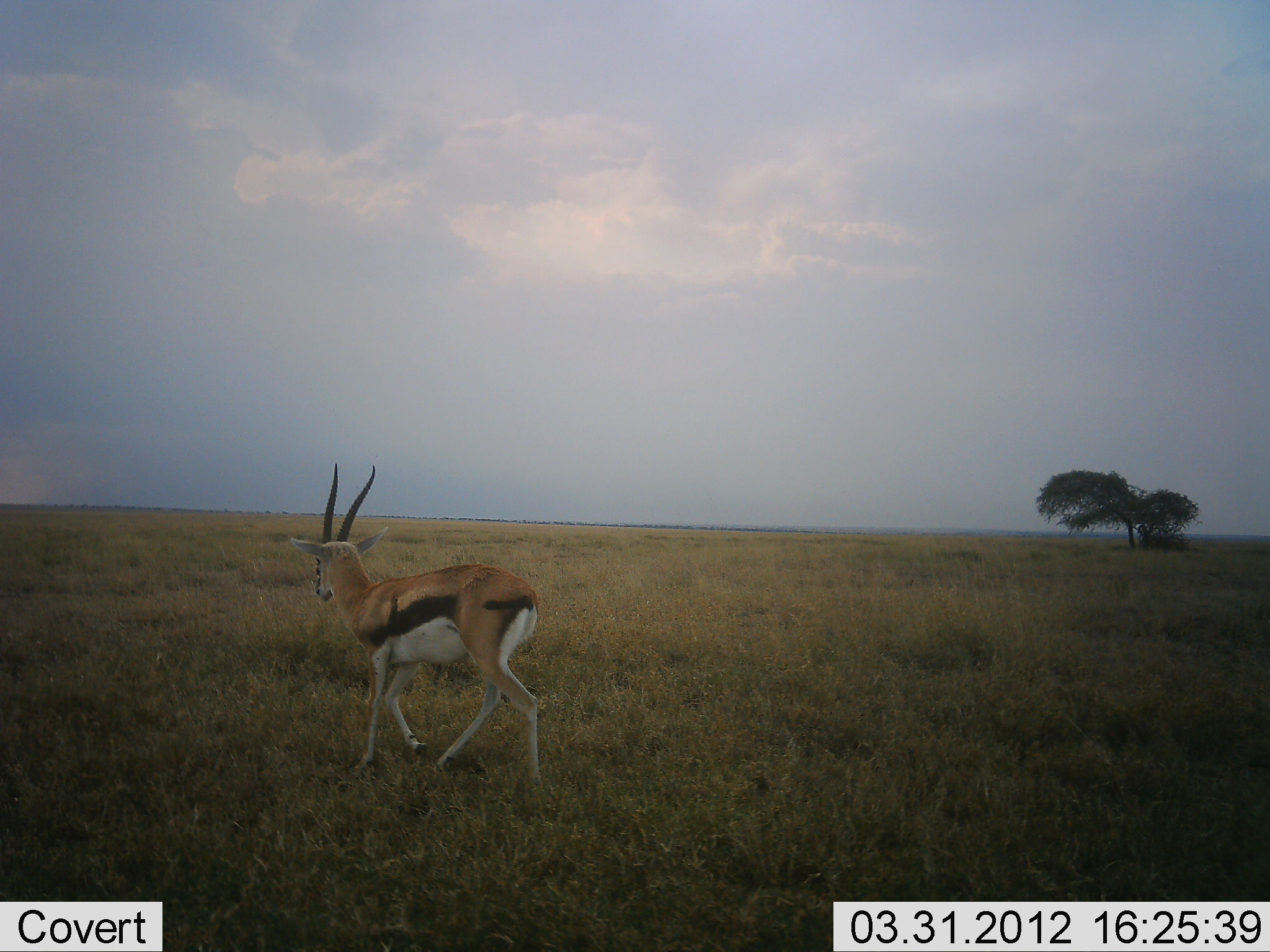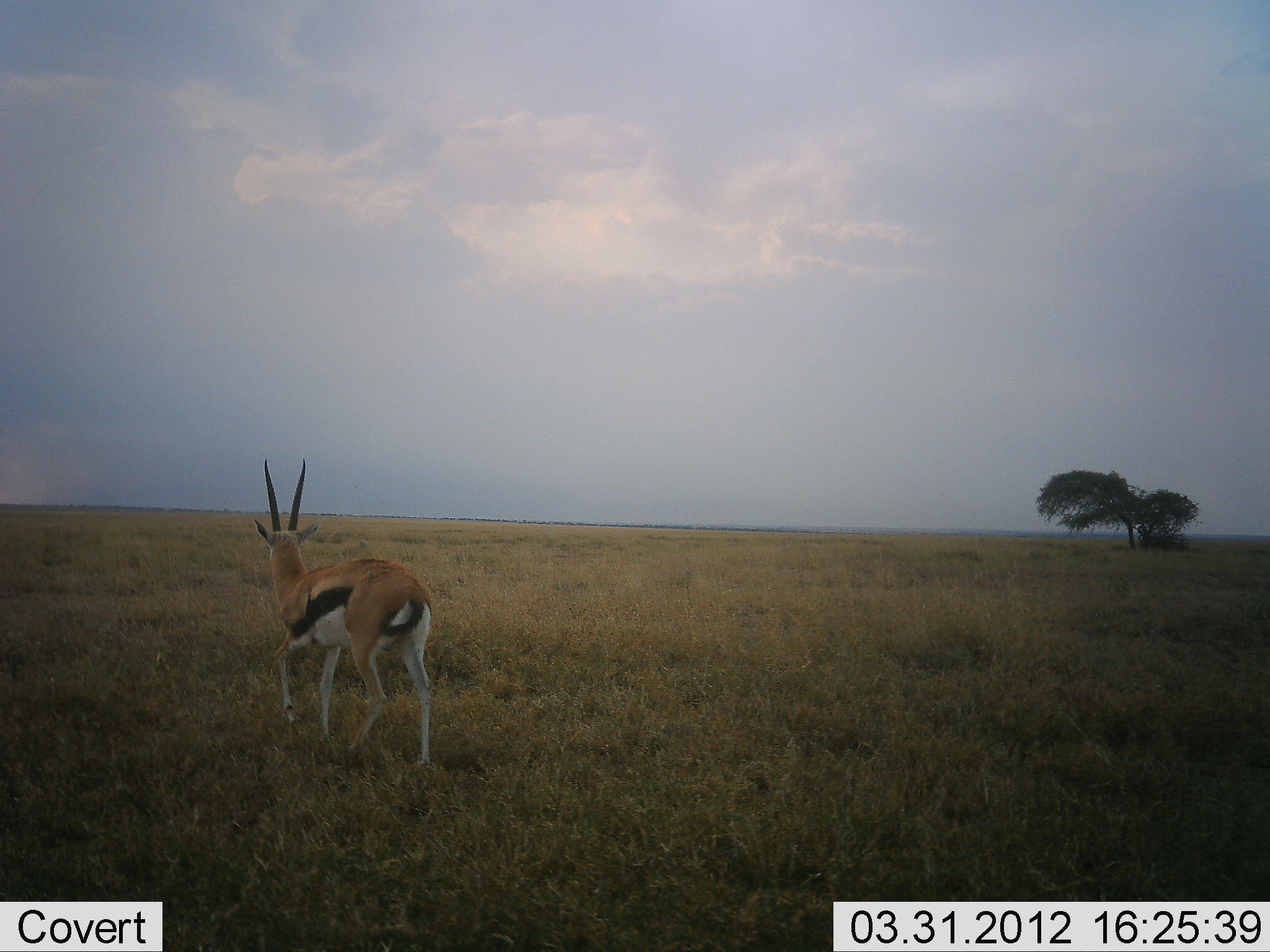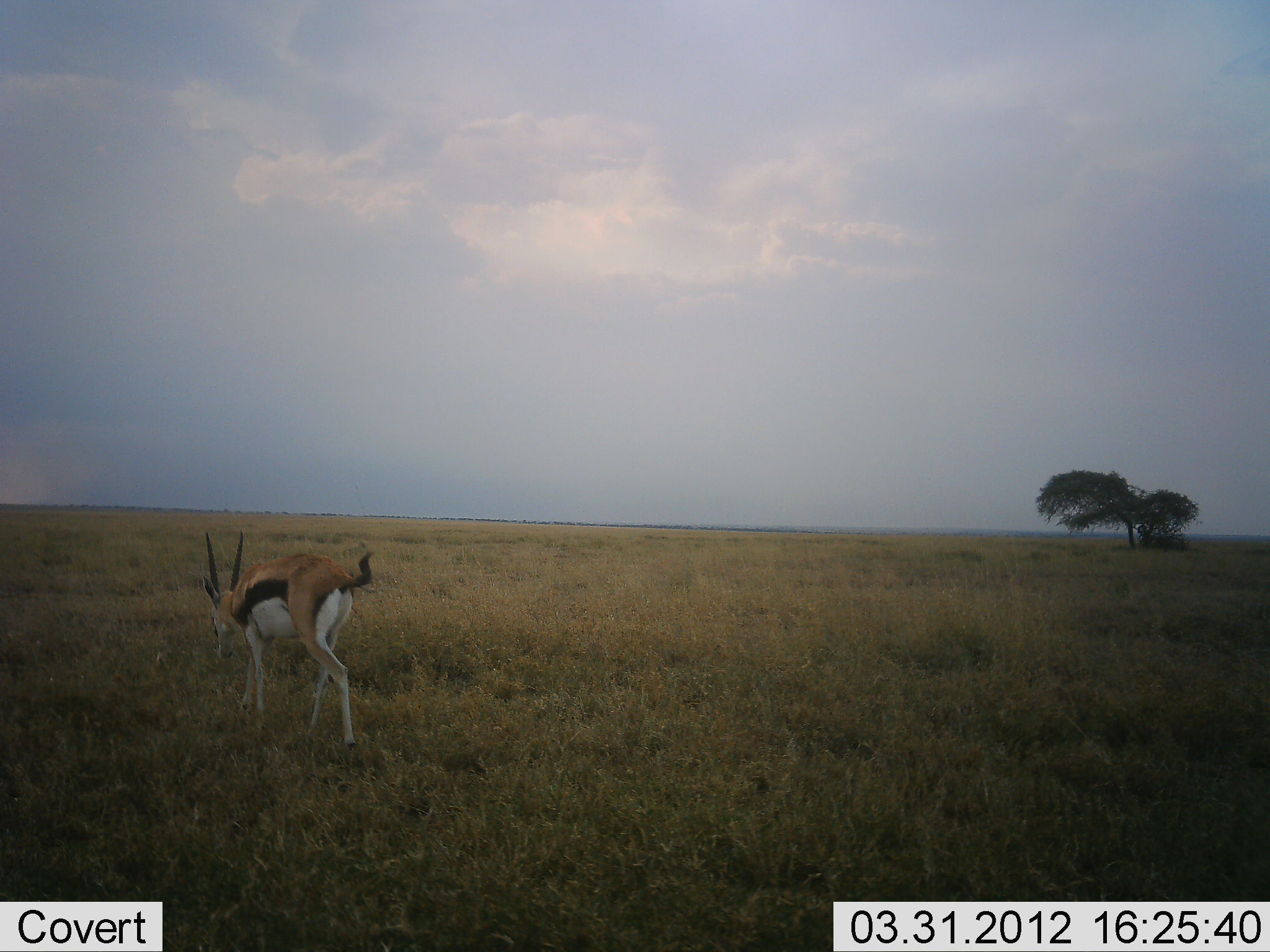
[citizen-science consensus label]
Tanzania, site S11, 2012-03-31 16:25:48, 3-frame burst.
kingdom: Animalia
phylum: Chordata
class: Mammalia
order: Artiodactyla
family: Bovidae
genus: Eudorcas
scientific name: Eudorcas thomsonii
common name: thomson's gazelle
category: gazellethomsons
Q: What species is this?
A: Gazellethomsons (thomson's gazelle) (Eudorcas thomsonii).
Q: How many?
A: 1.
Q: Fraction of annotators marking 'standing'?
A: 5%.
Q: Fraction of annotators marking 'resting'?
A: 0%.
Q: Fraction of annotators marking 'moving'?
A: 95%.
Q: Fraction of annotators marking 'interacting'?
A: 0%.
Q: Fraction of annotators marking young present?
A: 0%.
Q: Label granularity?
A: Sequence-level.